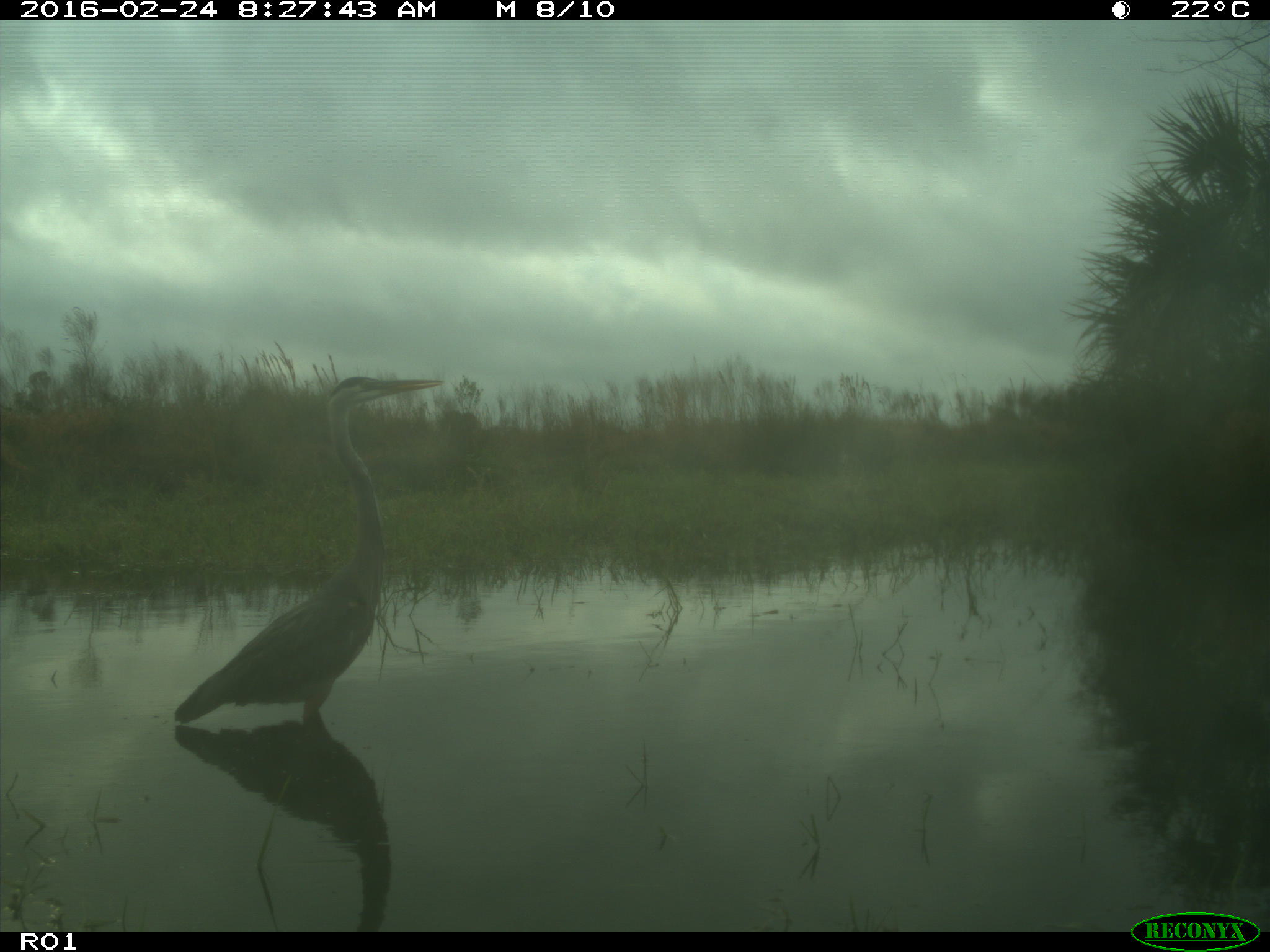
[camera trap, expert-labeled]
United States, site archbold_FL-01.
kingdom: Animalia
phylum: Chordata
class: Aves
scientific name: Aves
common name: birds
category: unidentified bird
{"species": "unidentified bird (birds) (Aves)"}